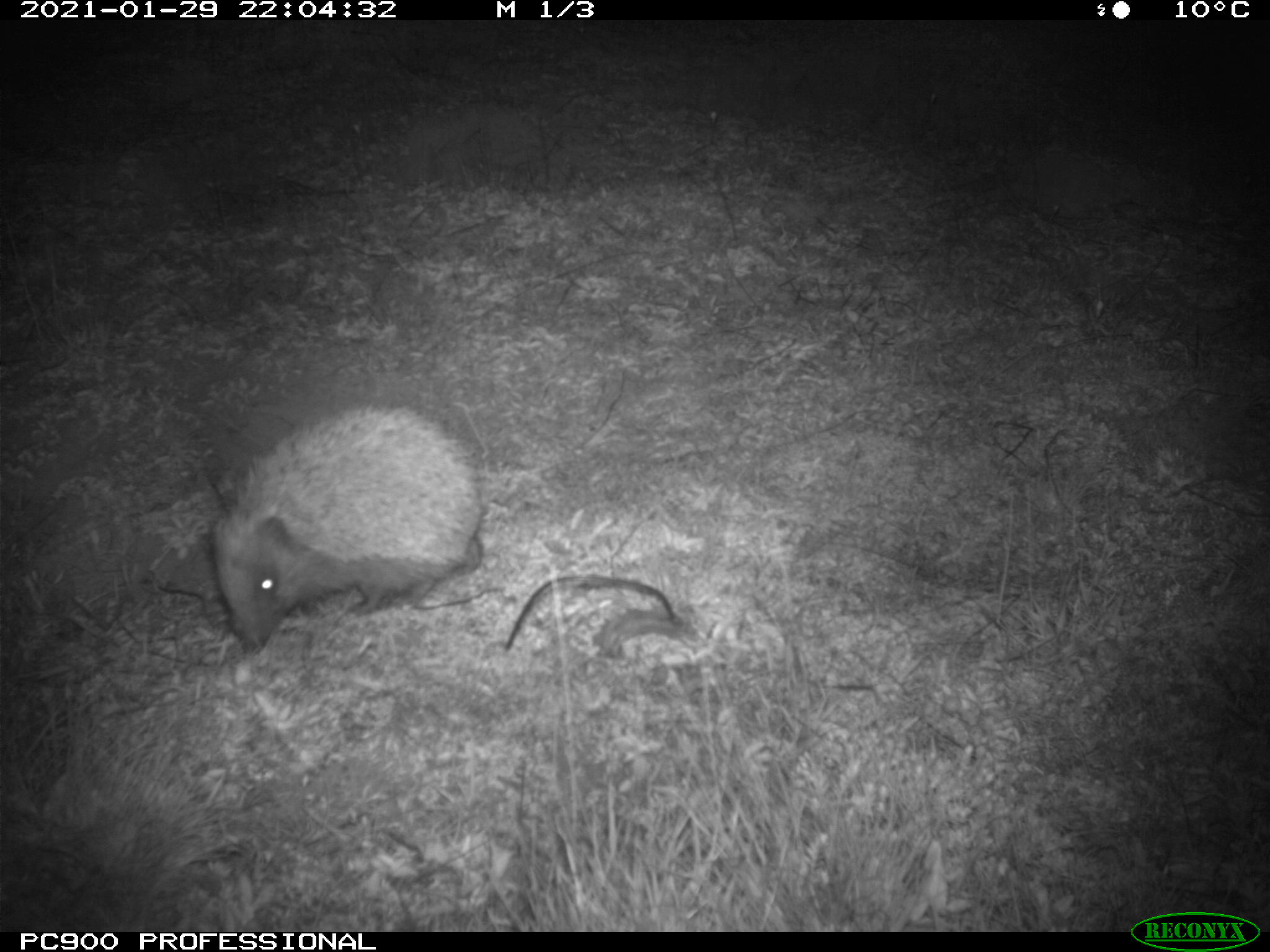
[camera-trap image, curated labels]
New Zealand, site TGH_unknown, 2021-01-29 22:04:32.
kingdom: Animalia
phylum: Chordata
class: Mammalia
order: Eulipotyphla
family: Erinaceidae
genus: Erinaceus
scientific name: Erinaceus europaeus europaeus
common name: european hedgehog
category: hedgehog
Hedgehog (european hedgehog) (Erinaceus europaeus europaeus).